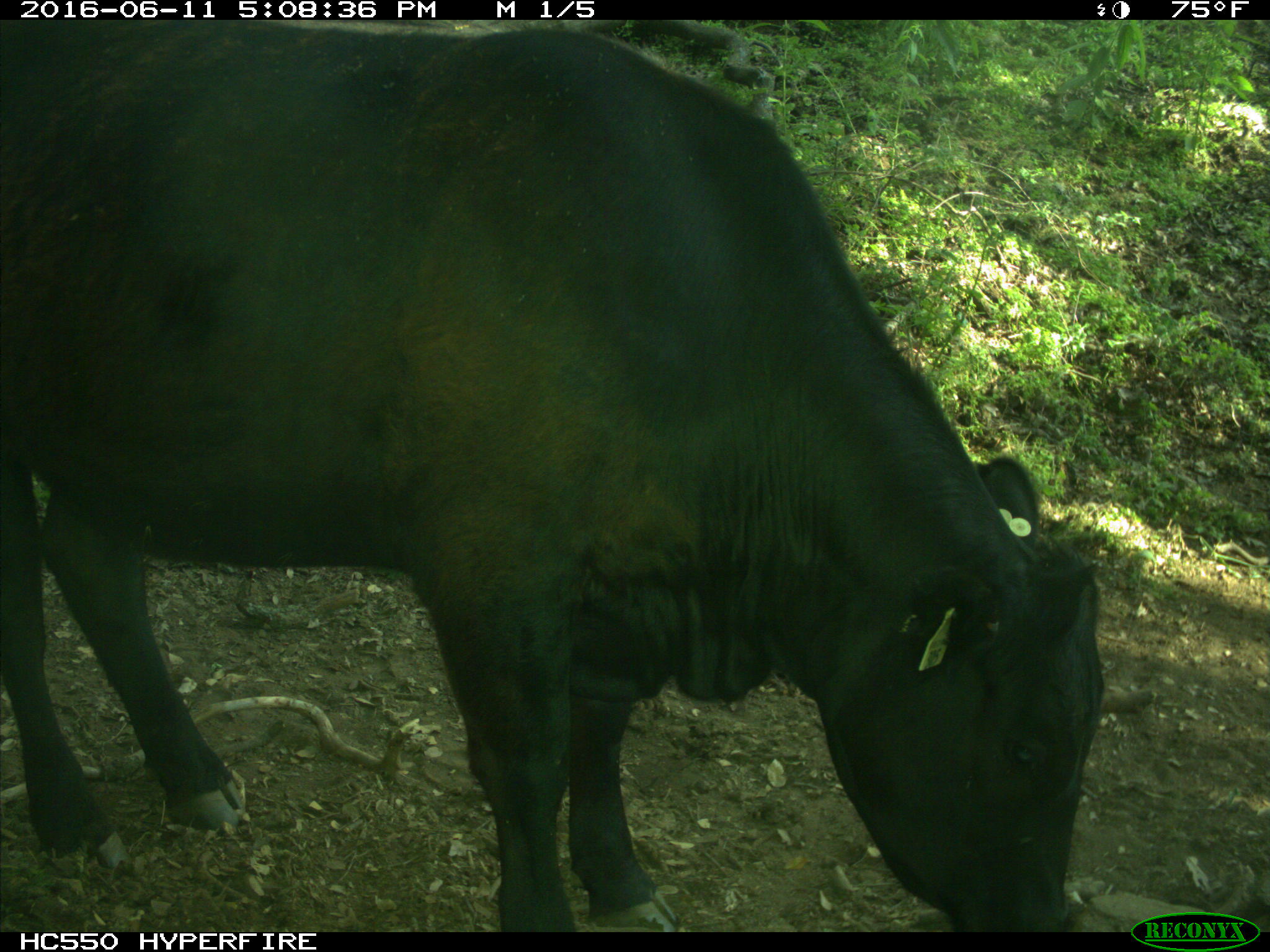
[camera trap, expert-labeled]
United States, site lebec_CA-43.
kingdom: Animalia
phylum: Chordata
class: Mammalia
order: Artiodactyla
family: Bovidae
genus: Bos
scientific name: Bos taurus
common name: domestic cow